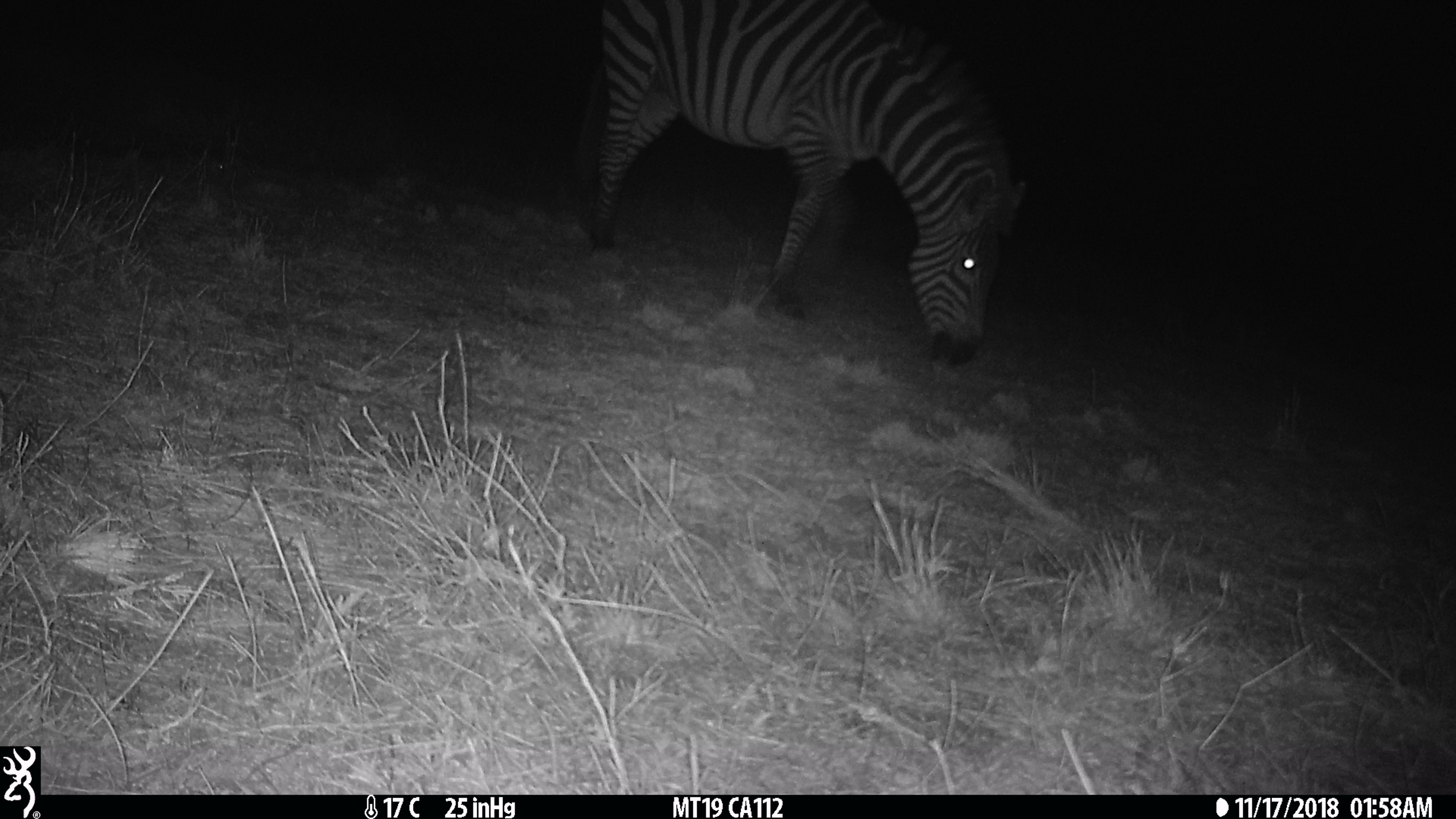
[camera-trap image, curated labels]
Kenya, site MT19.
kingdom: Animalia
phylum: Chordata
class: Mammalia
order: Perissodactyla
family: Equidae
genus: Equus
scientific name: Equus quagga burchellii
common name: burchell's zebra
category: zebra